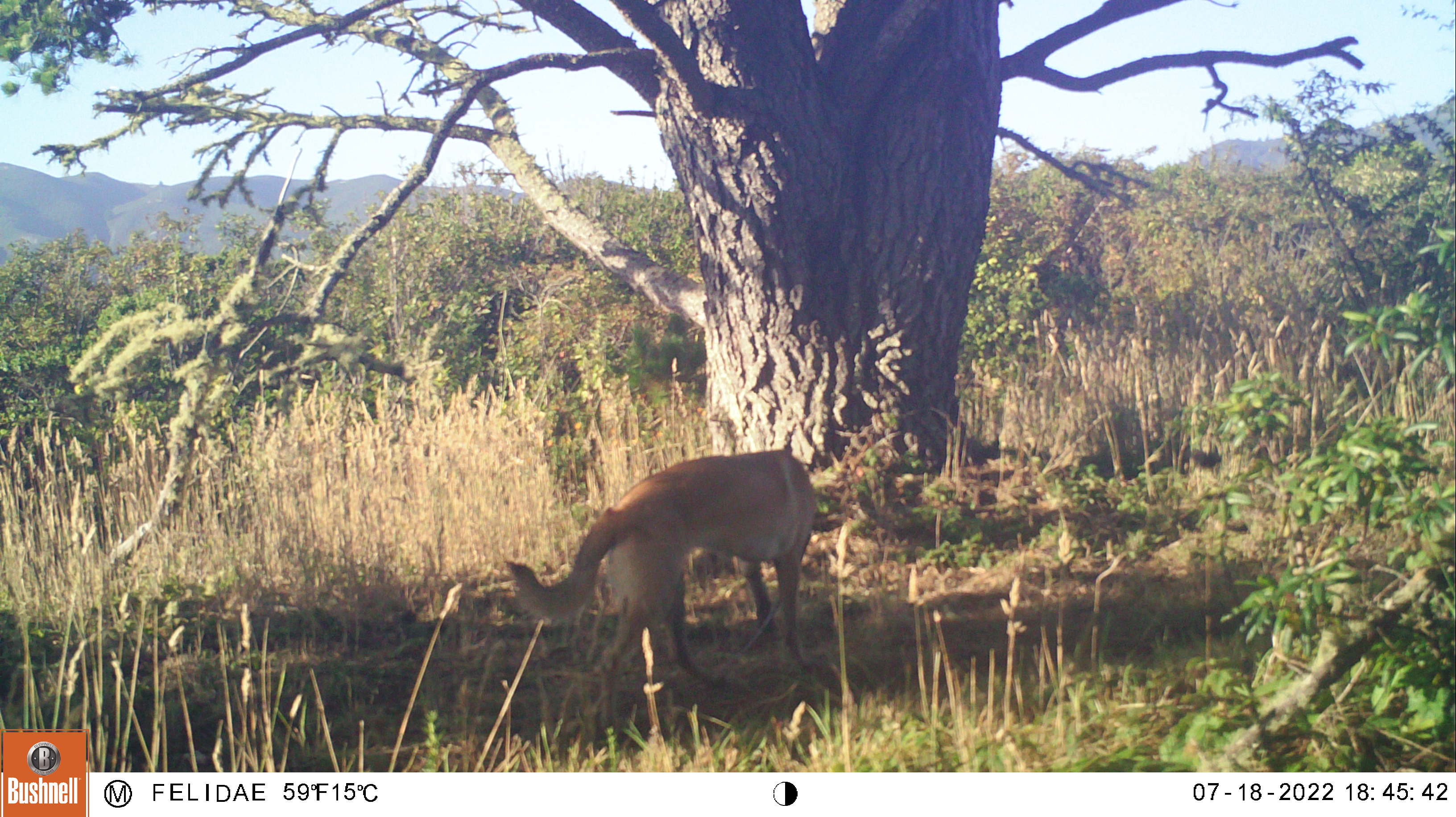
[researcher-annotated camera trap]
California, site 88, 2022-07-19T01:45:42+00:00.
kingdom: Animalia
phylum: Chordata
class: Mammalia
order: Carnivora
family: Felidae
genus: Puma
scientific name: Puma concolor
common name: puma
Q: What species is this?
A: Puma (Puma concolor).